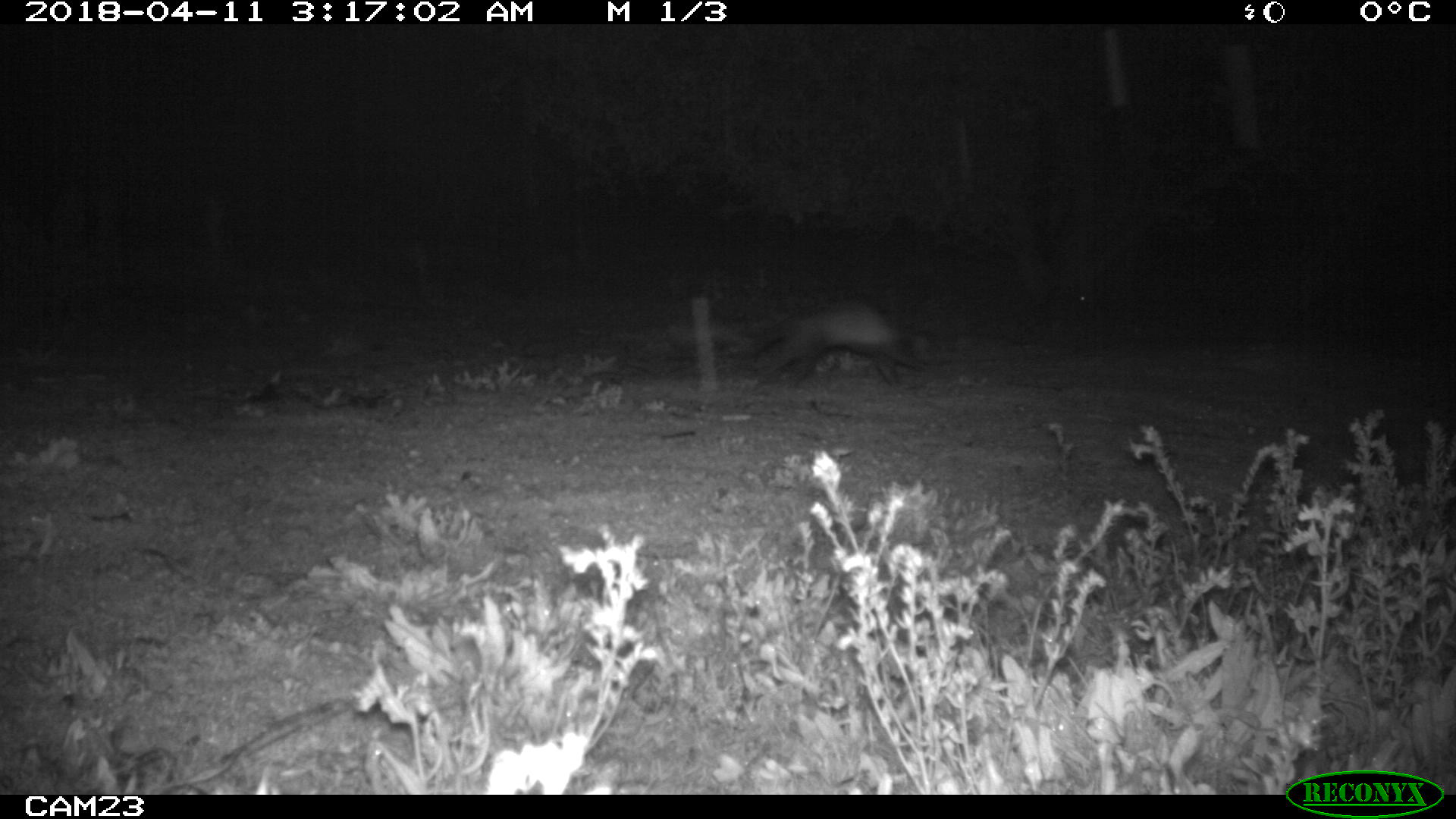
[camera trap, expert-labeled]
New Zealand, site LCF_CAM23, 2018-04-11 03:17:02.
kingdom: Animalia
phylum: Chordata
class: Mammalia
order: Carnivora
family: Mustelidae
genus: Mustela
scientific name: Mustela furo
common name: ferret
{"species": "ferret (Mustela furo)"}